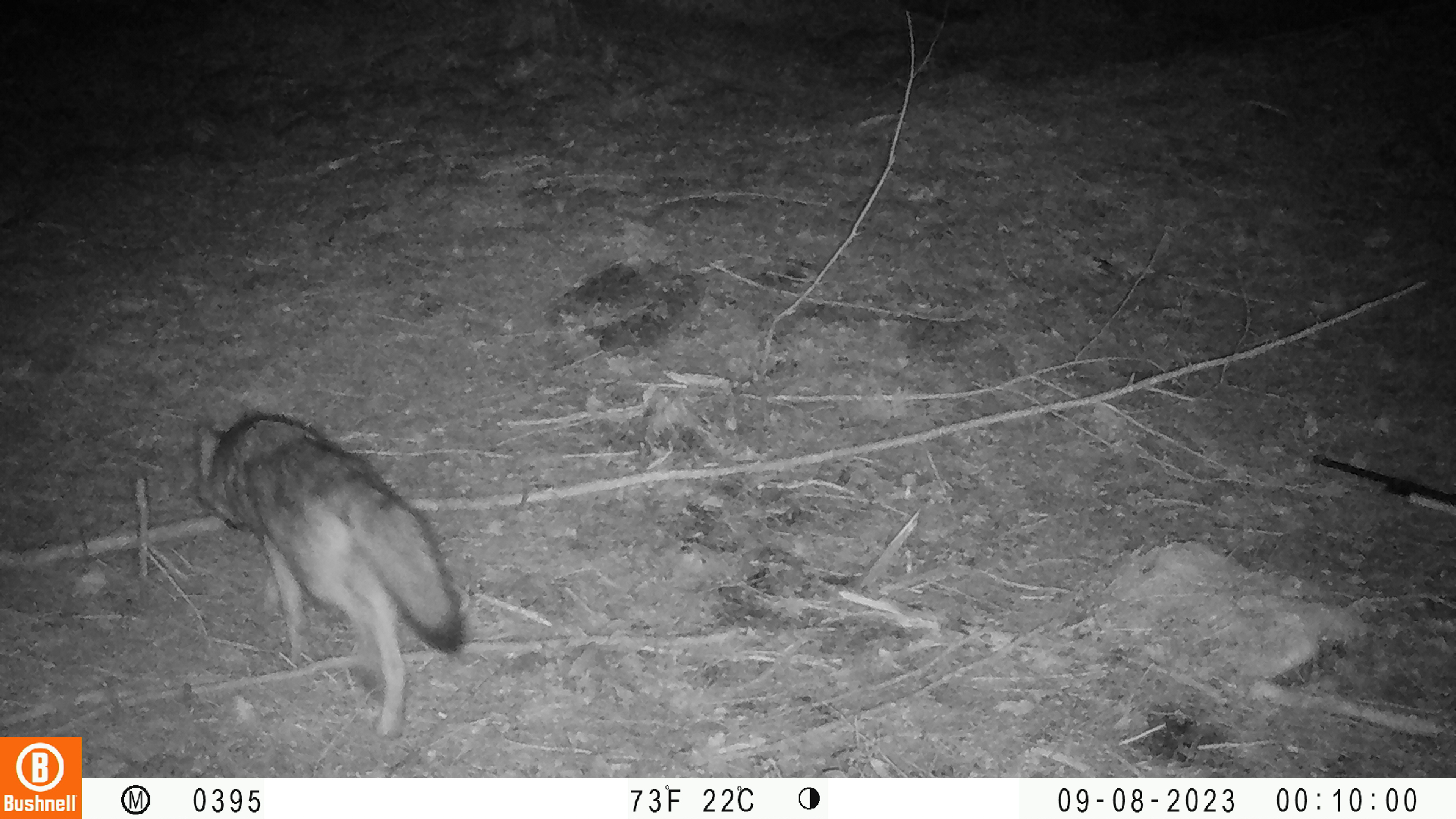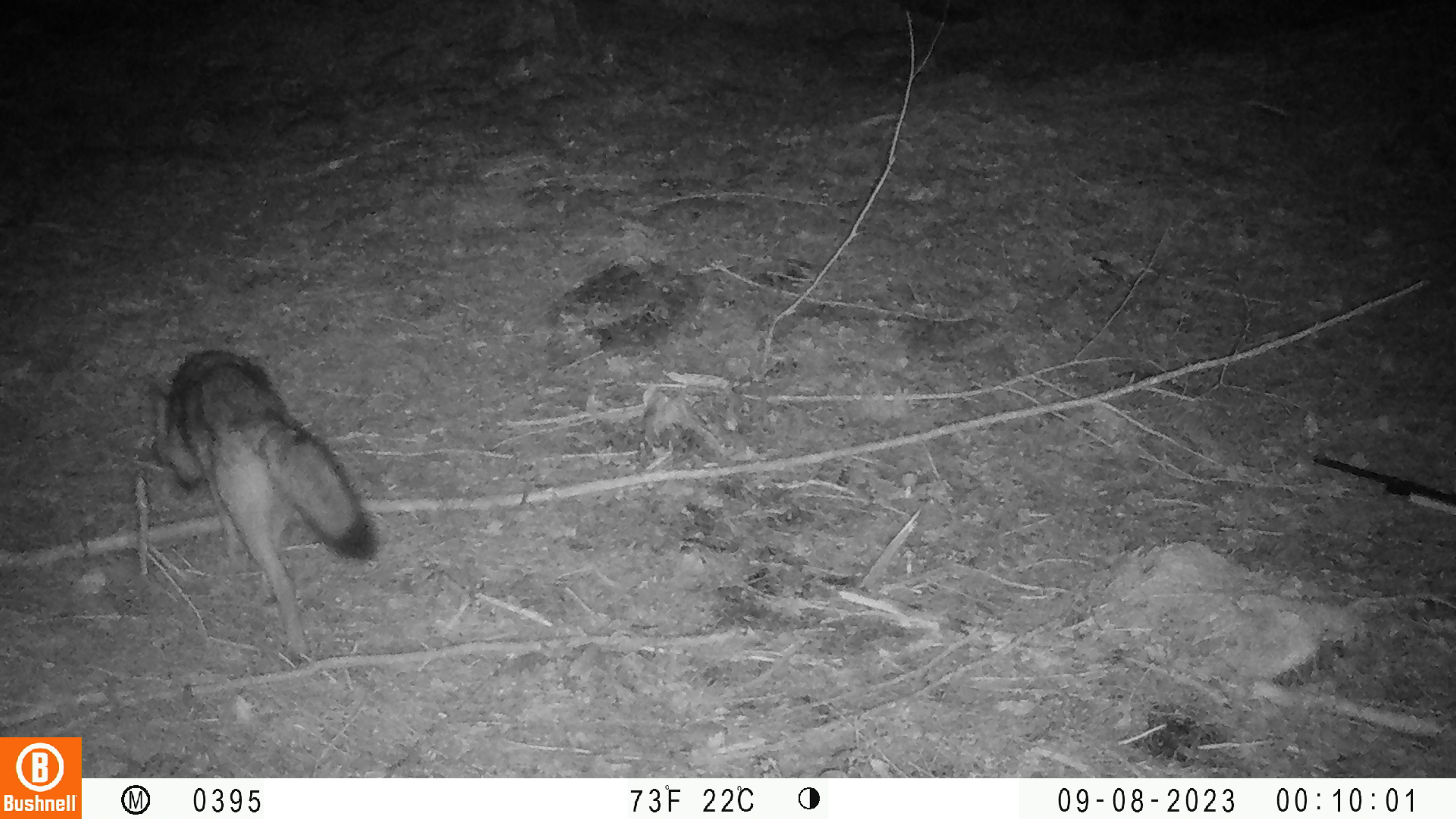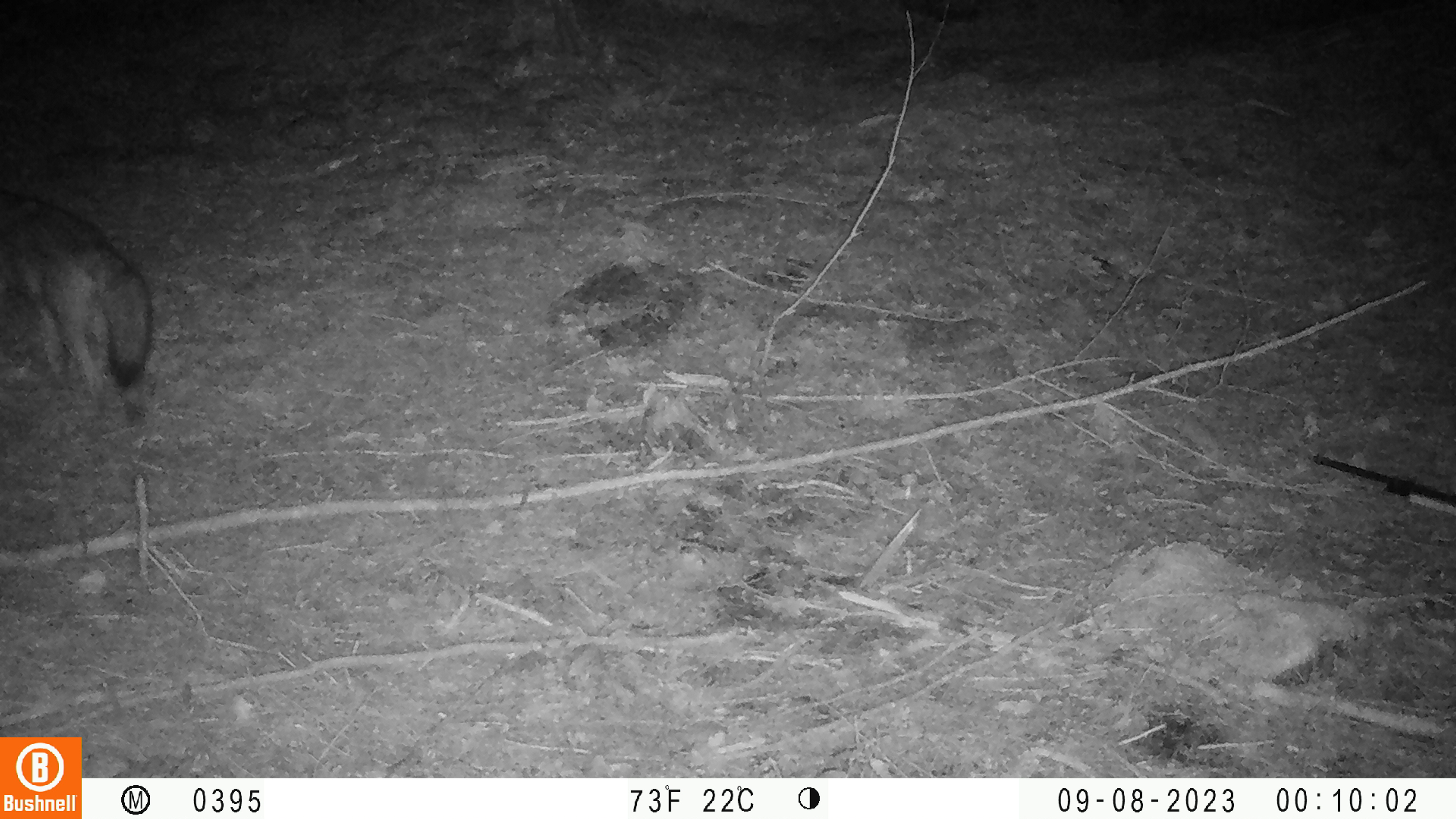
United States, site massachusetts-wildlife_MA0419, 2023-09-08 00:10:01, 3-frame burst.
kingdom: Animalia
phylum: Chordata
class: Mammalia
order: Carnivora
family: Canidae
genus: Canis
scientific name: Canis latrans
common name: coyote